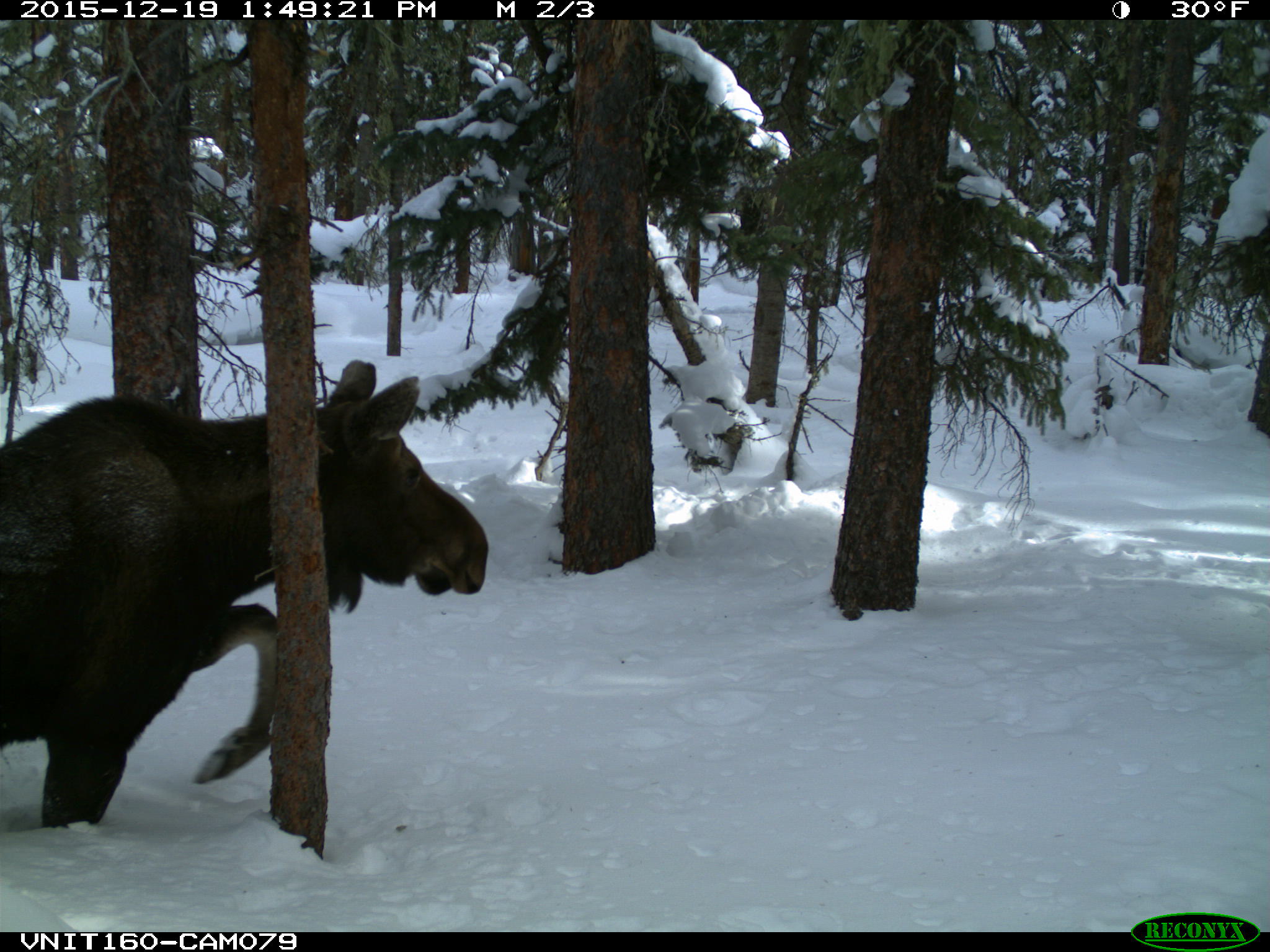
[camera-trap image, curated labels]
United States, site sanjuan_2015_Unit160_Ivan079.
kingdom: Animalia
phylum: Chordata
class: Mammalia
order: Artiodactyla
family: Cervidae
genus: Alces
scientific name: Alces alces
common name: moose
Alces alces (moose).